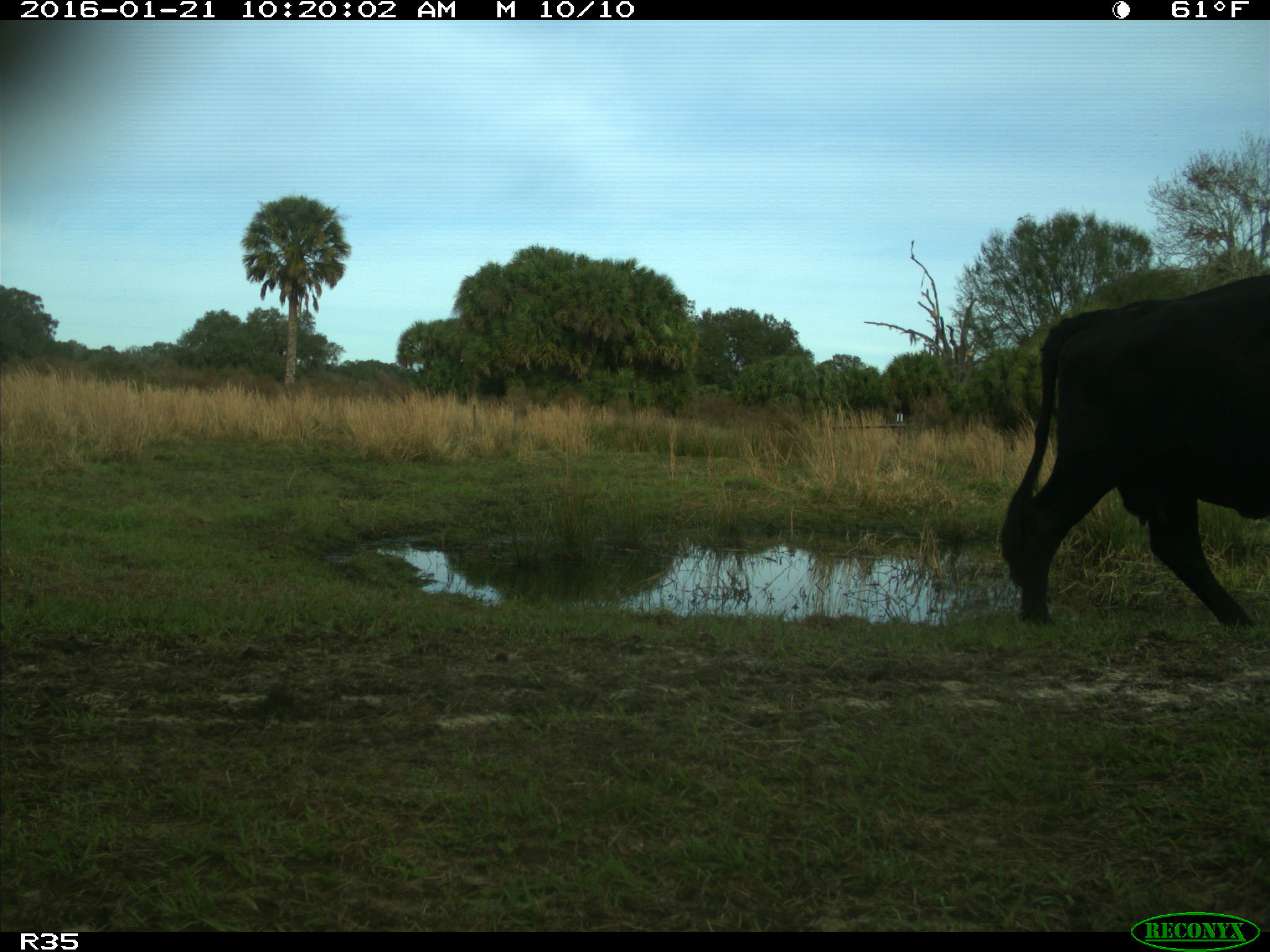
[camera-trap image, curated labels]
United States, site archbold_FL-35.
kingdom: Animalia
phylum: Chordata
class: Mammalia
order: Artiodactyla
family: Bovidae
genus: Bos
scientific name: Bos taurus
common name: domestic cow